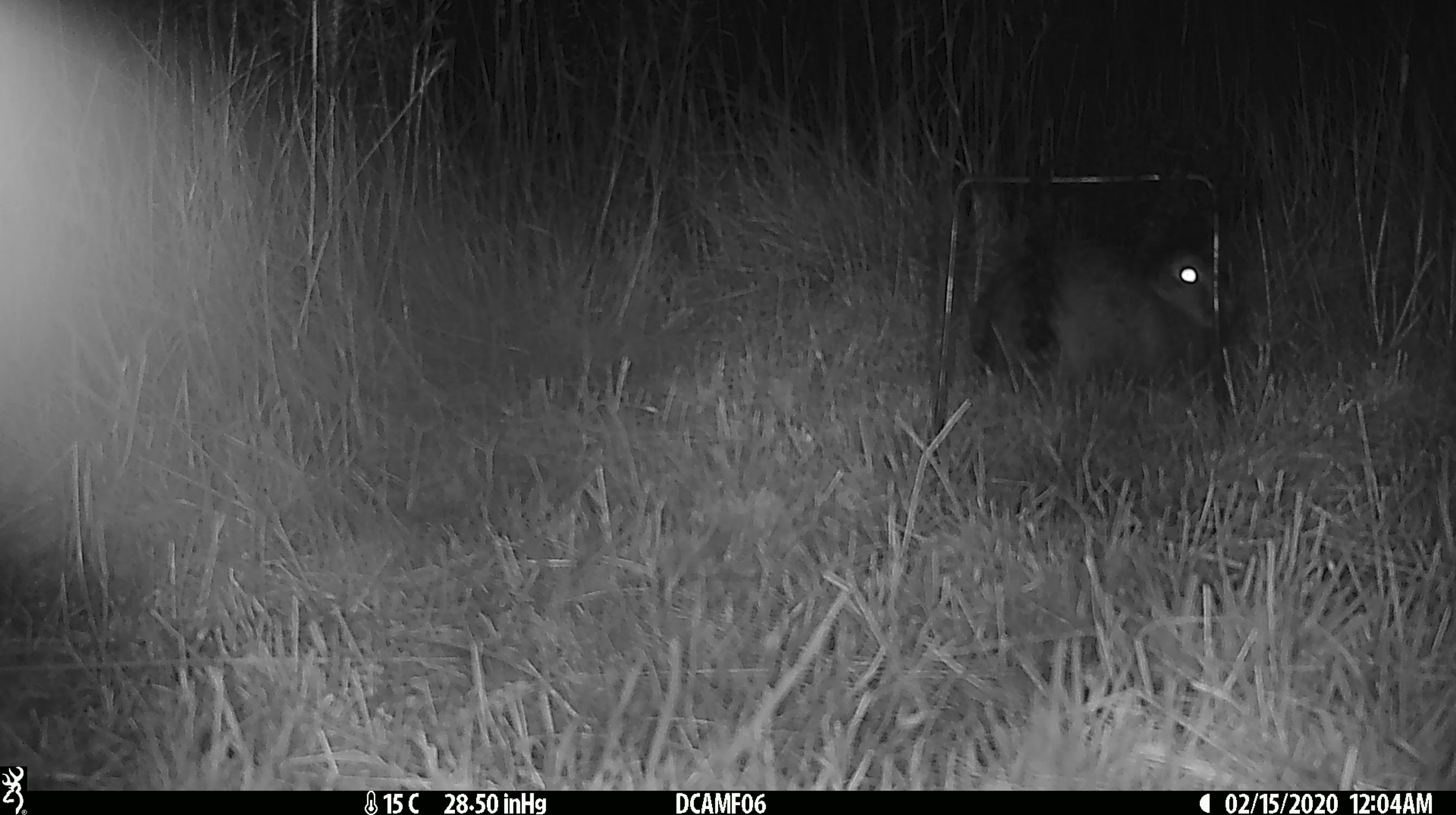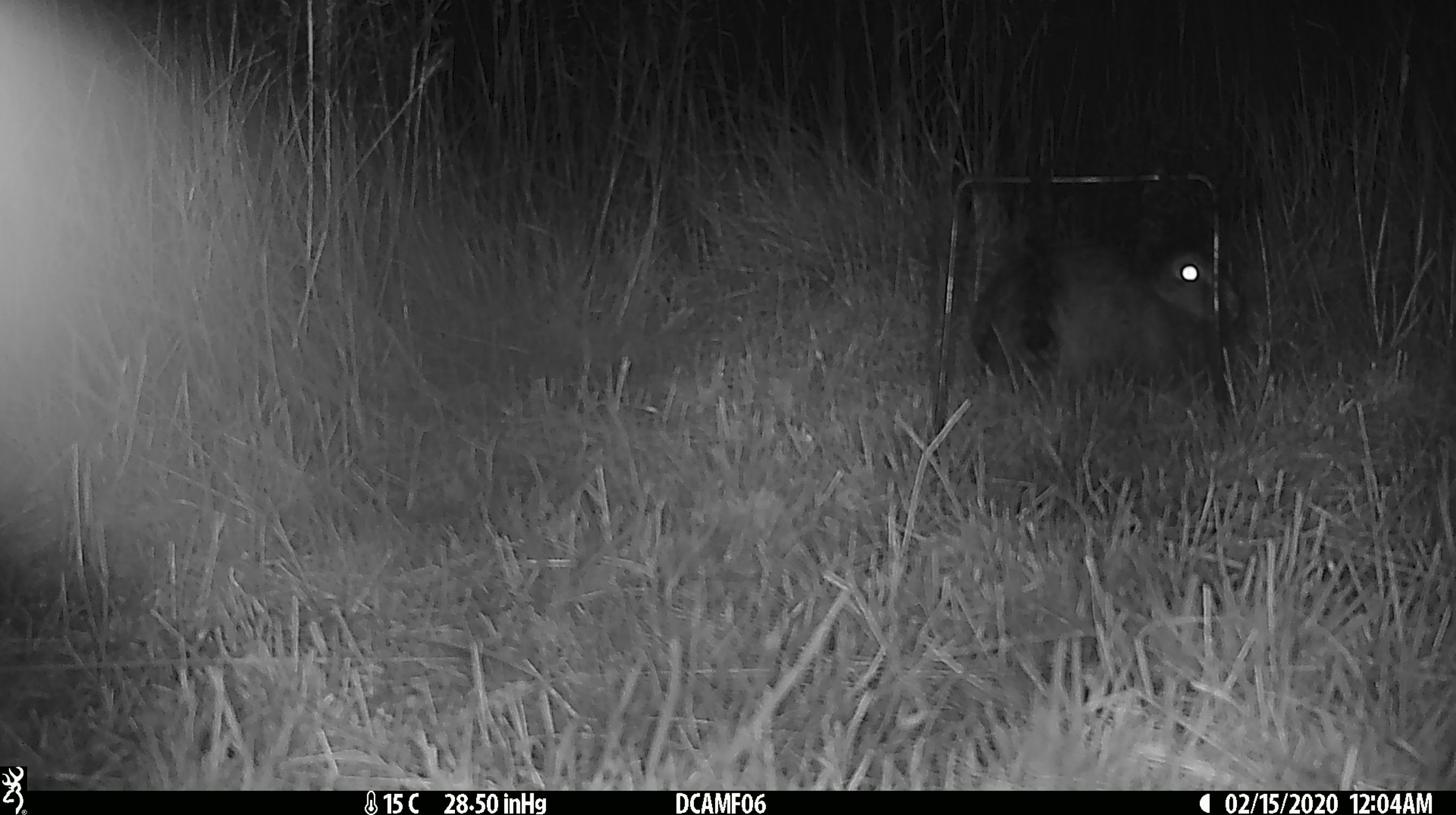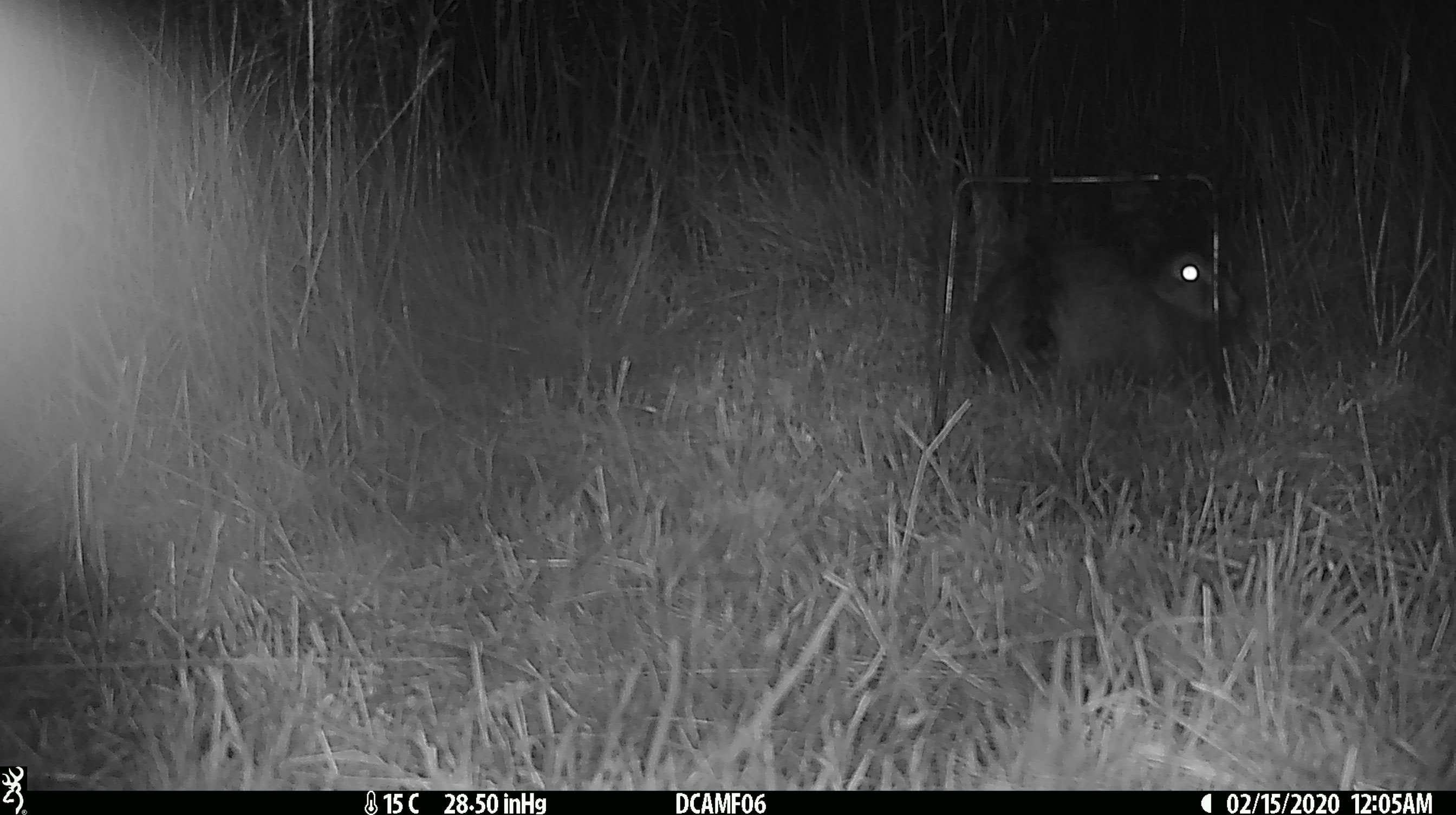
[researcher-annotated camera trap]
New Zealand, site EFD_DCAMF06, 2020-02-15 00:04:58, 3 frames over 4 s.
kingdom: Animalia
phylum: Chordata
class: Mammalia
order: Lagomorpha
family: Leporidae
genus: Oryctolagus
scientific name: Oryctolagus cuniculus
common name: european rabbit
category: rabbit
Rabbit (european rabbit) (Oryctolagus cuniculus).